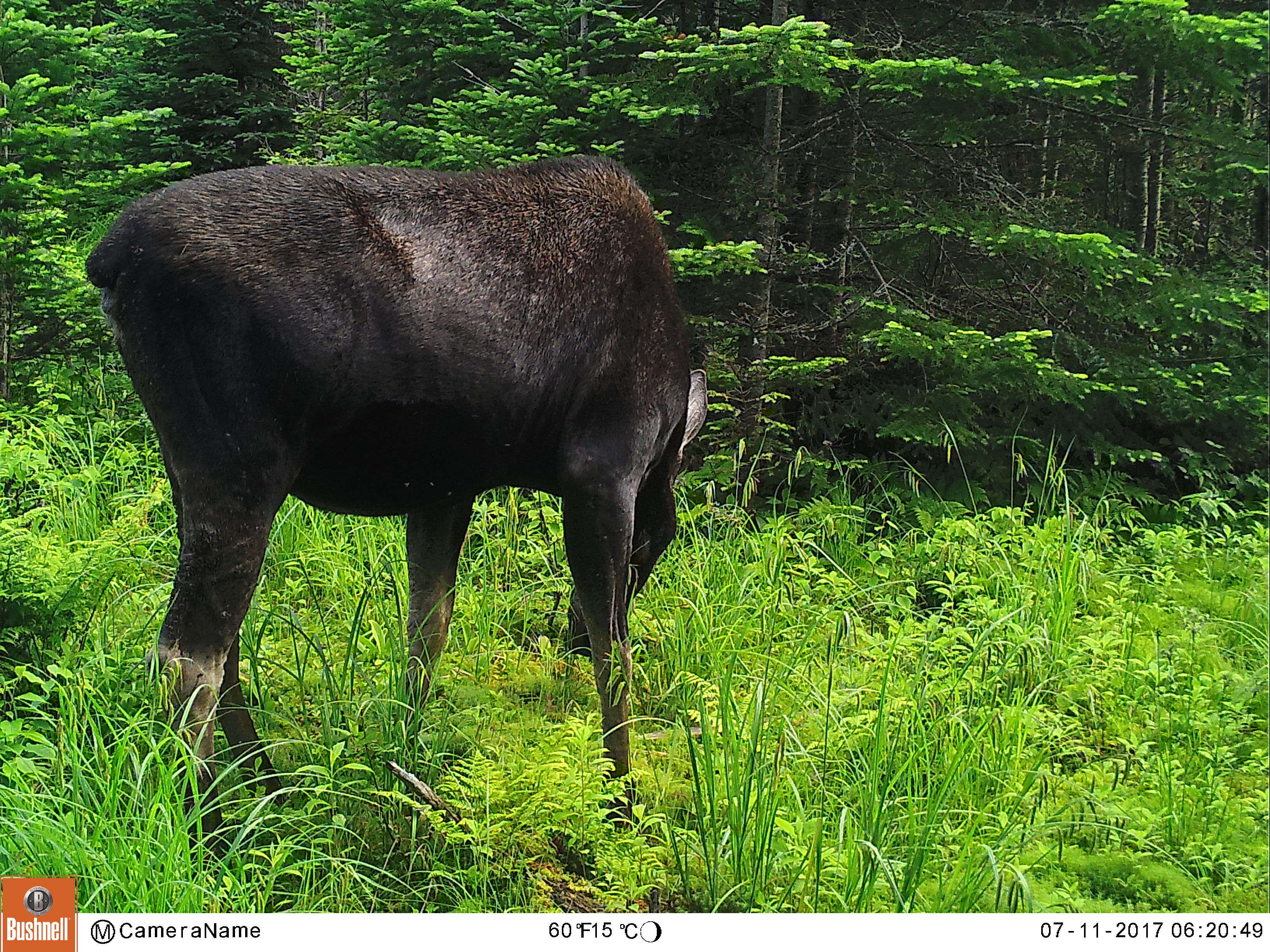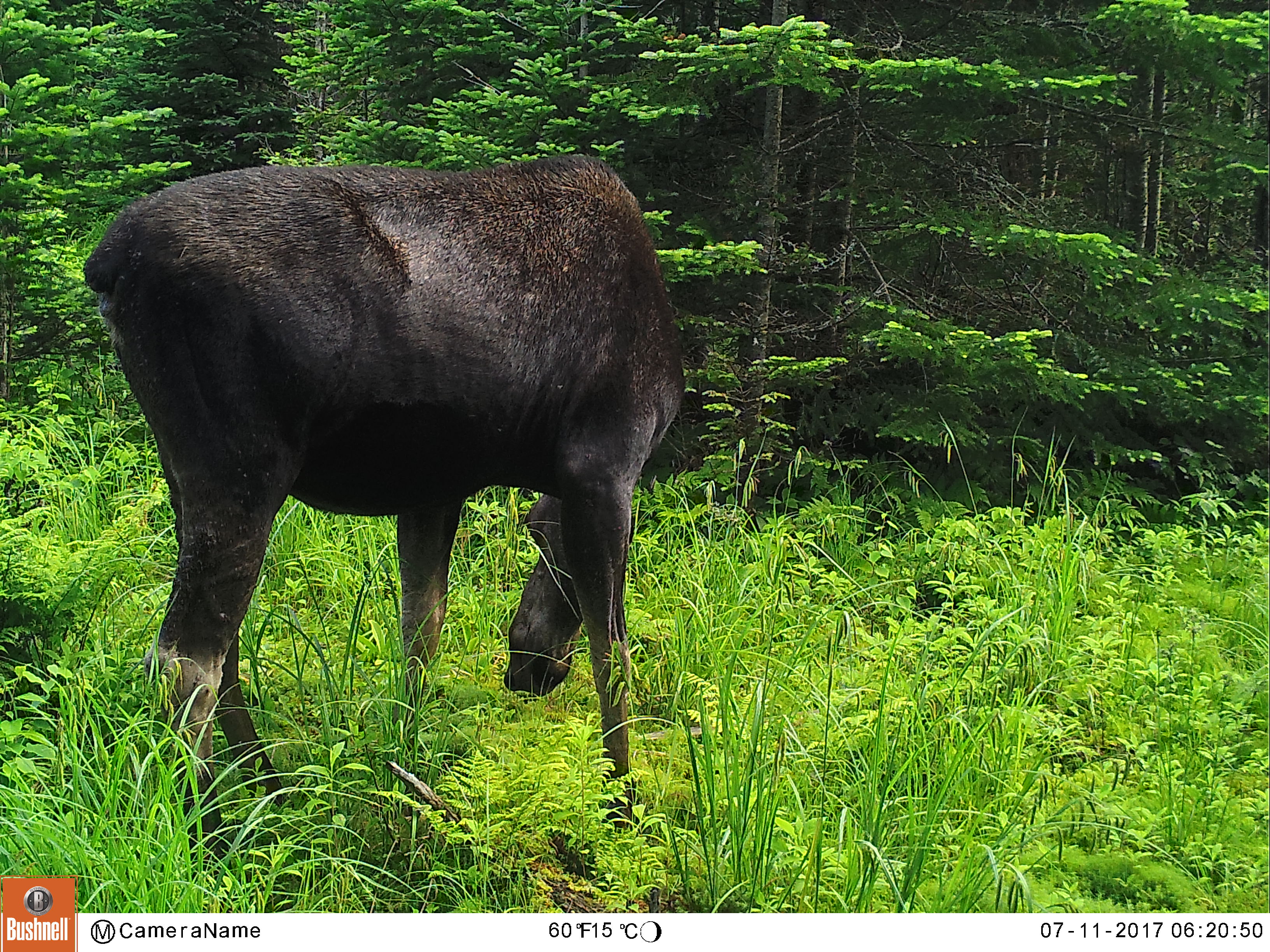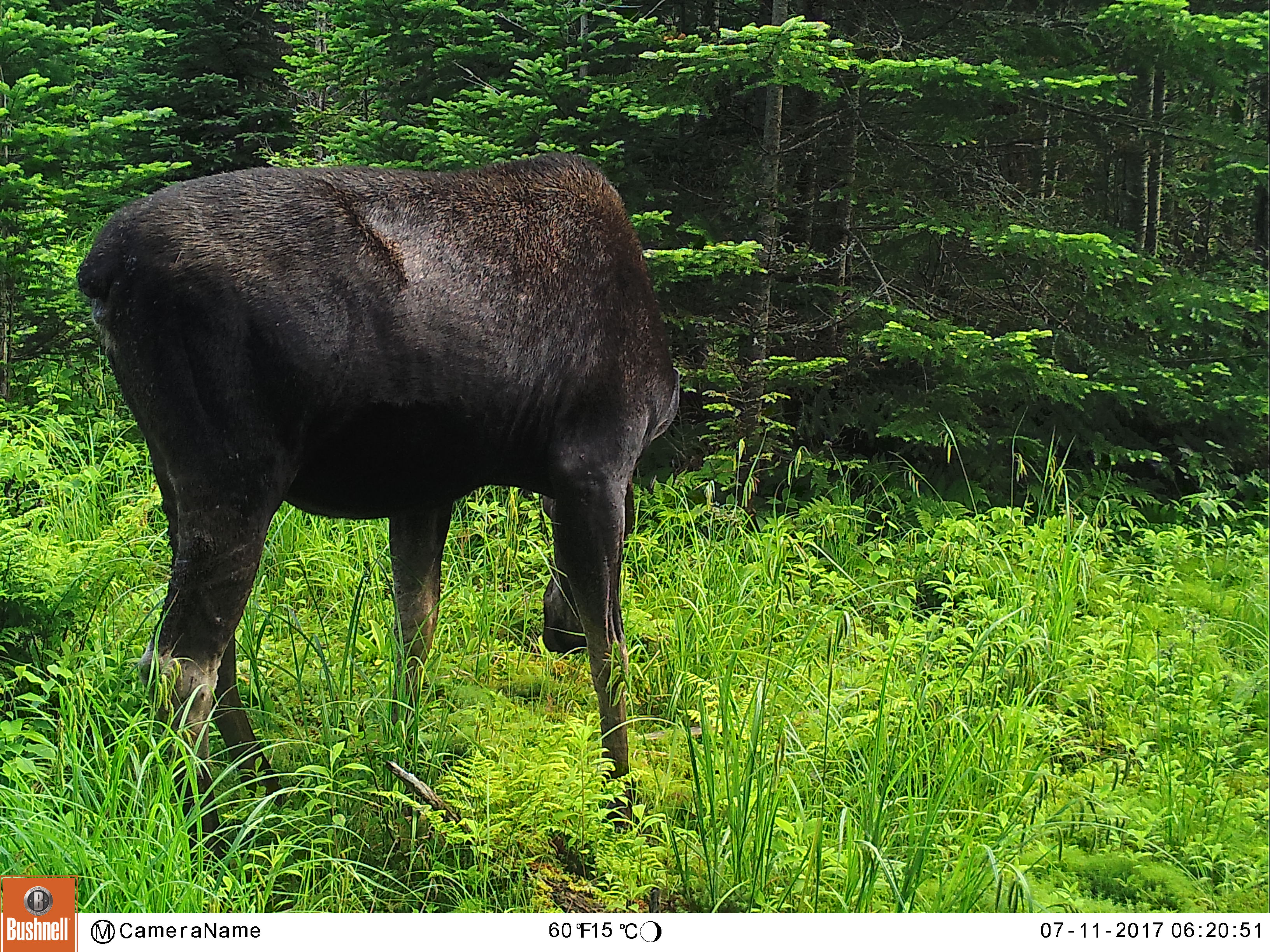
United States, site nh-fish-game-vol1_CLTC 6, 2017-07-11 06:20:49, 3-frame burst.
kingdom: Animalia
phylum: Chordata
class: Mammalia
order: Artiodactyla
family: Cervidae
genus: Alces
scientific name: Alces alces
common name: moose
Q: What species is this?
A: Moose (Alces alces).